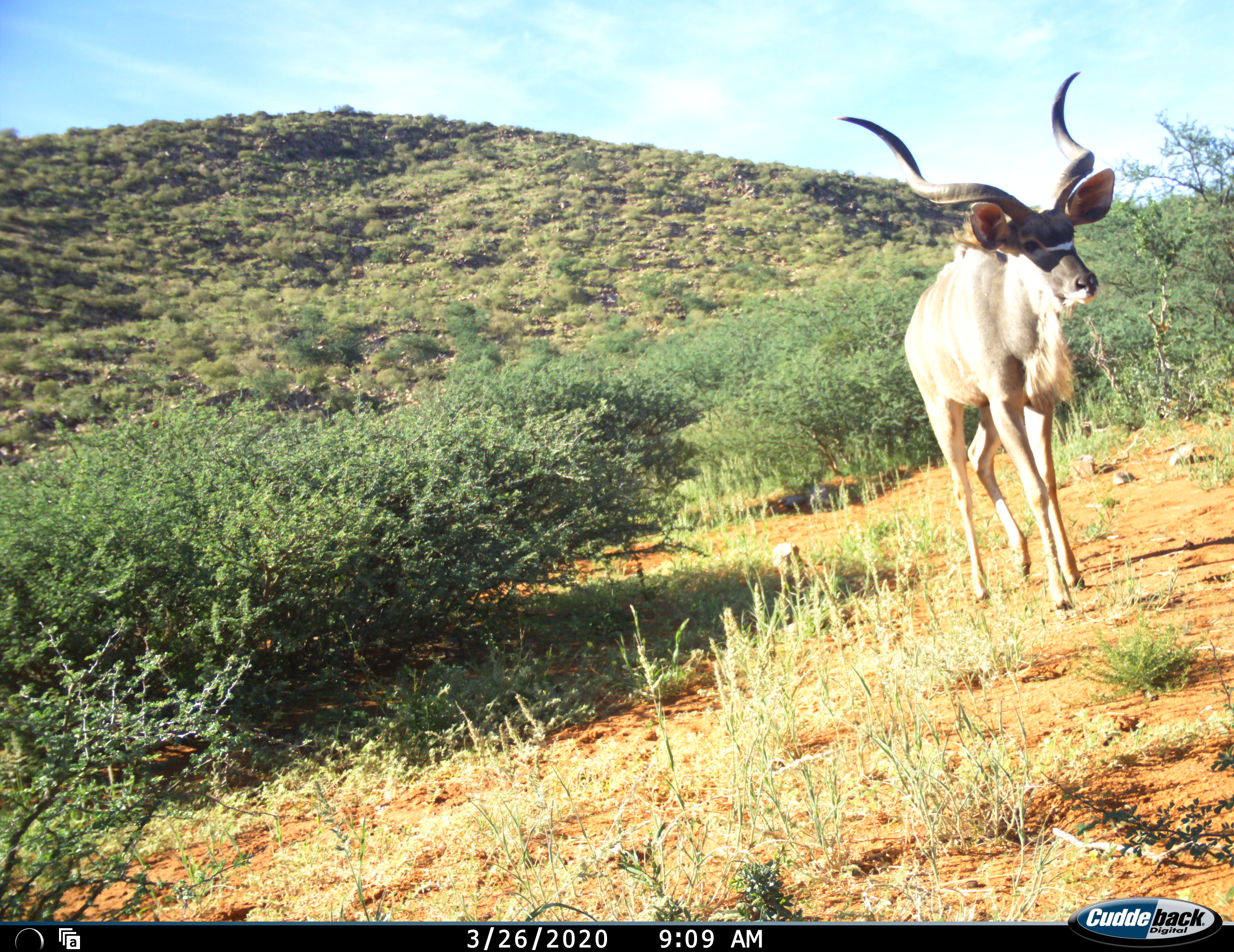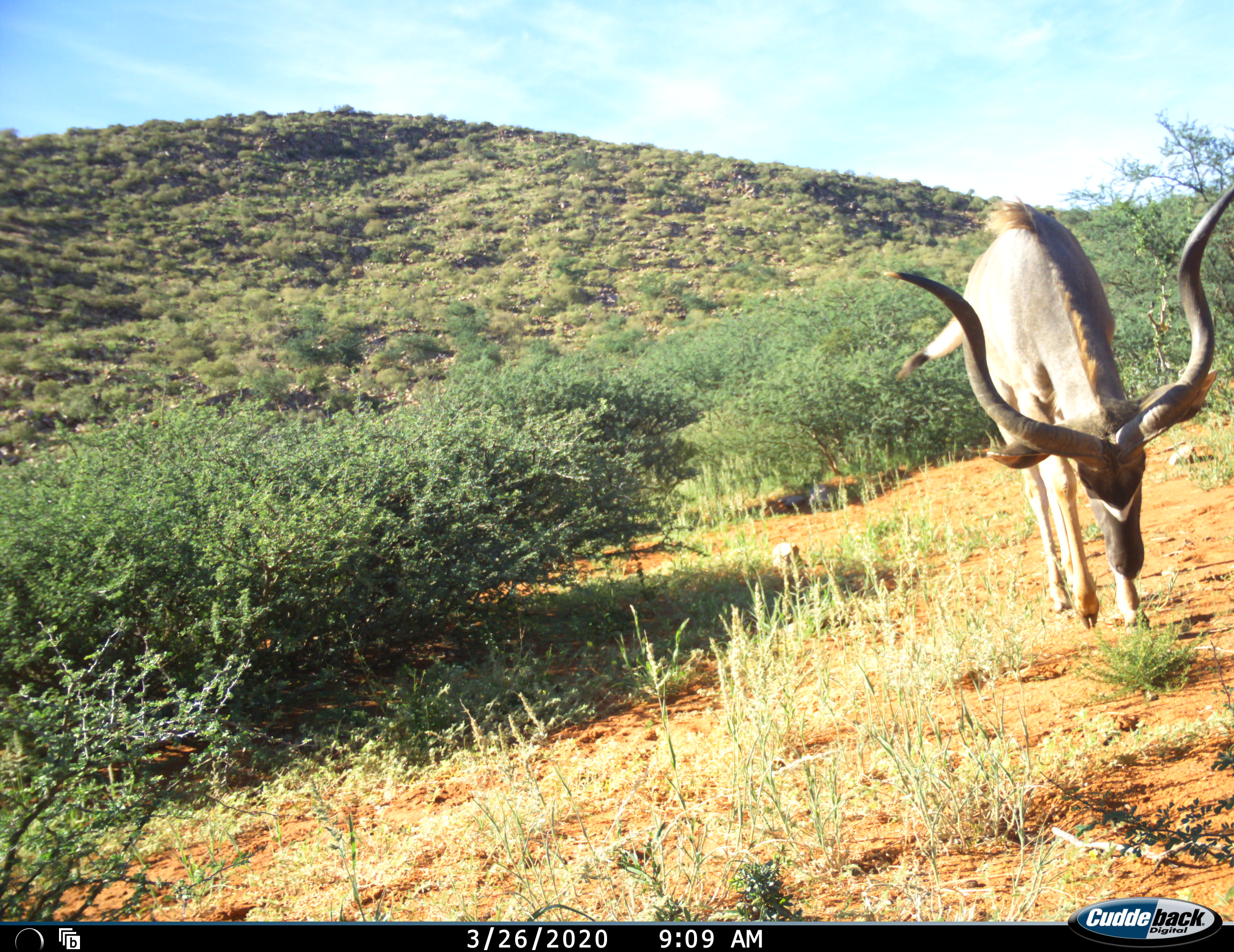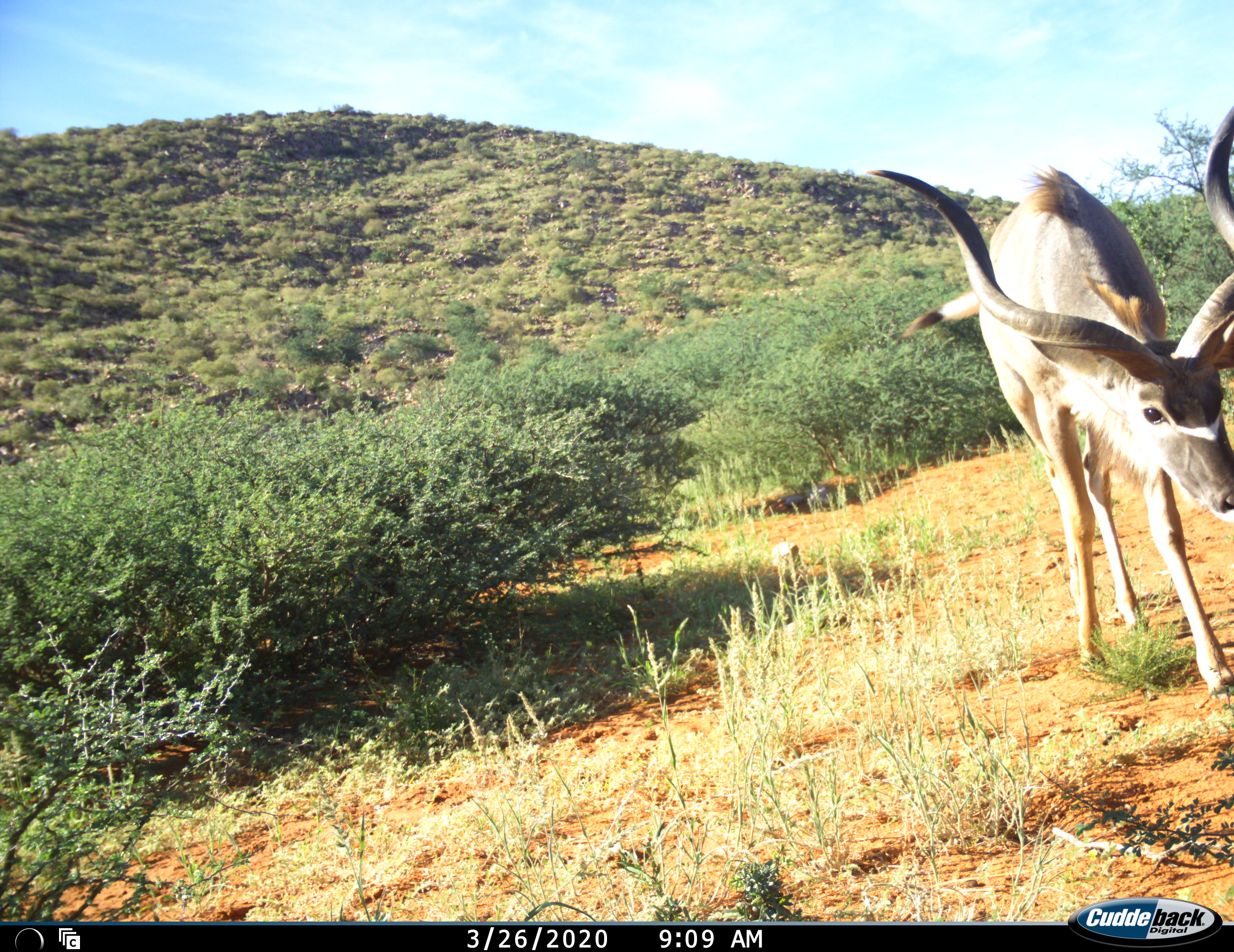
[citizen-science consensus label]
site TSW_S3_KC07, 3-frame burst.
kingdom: Animalia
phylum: Chordata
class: Mammalia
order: Artiodactyla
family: Bovidae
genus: Tragelaphus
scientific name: Tragelaphus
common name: kudu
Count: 1.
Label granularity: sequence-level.